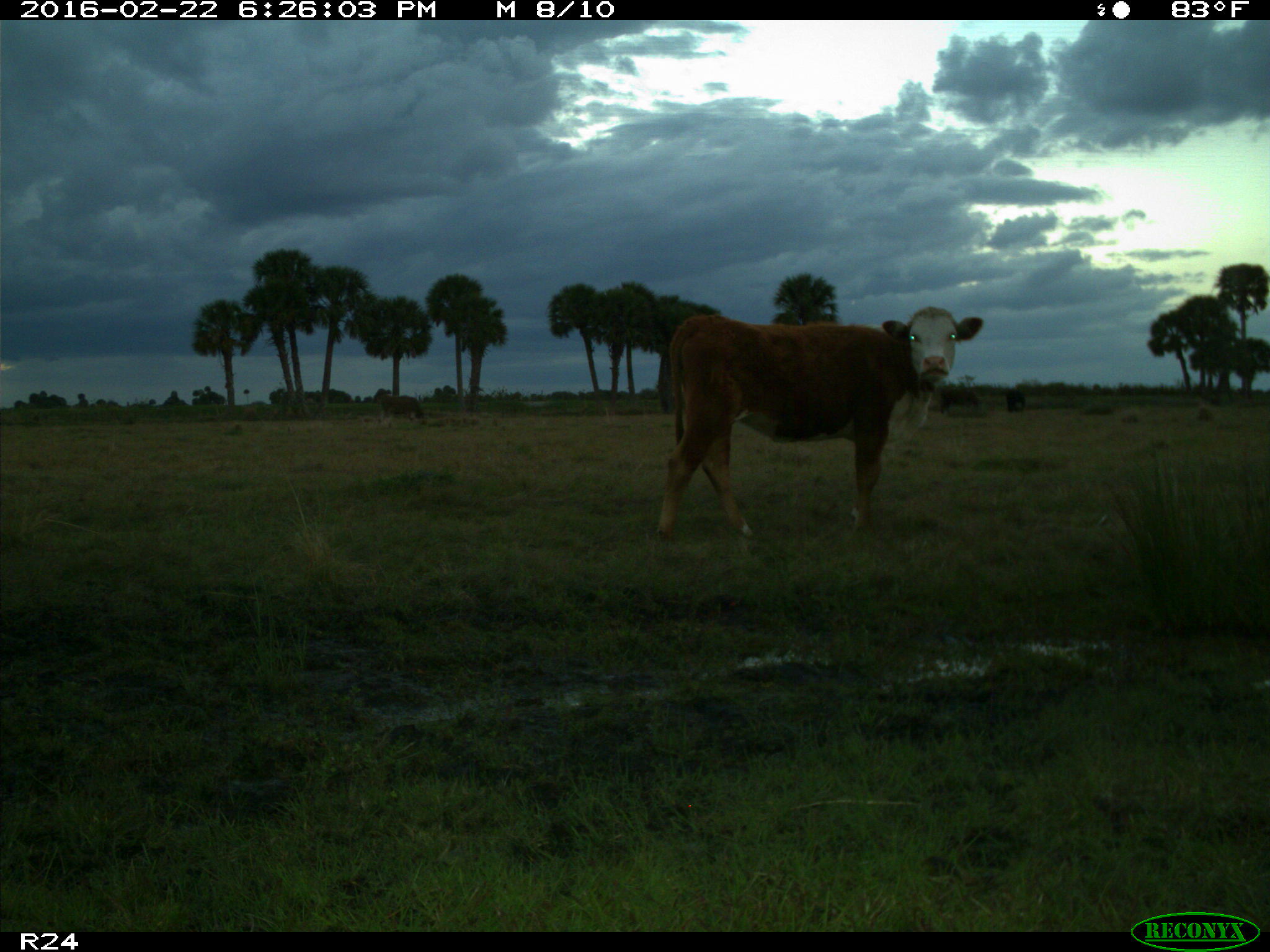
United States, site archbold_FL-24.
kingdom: Animalia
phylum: Chordata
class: Mammalia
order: Artiodactyla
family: Bovidae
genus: Bos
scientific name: Bos taurus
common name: domestic cow